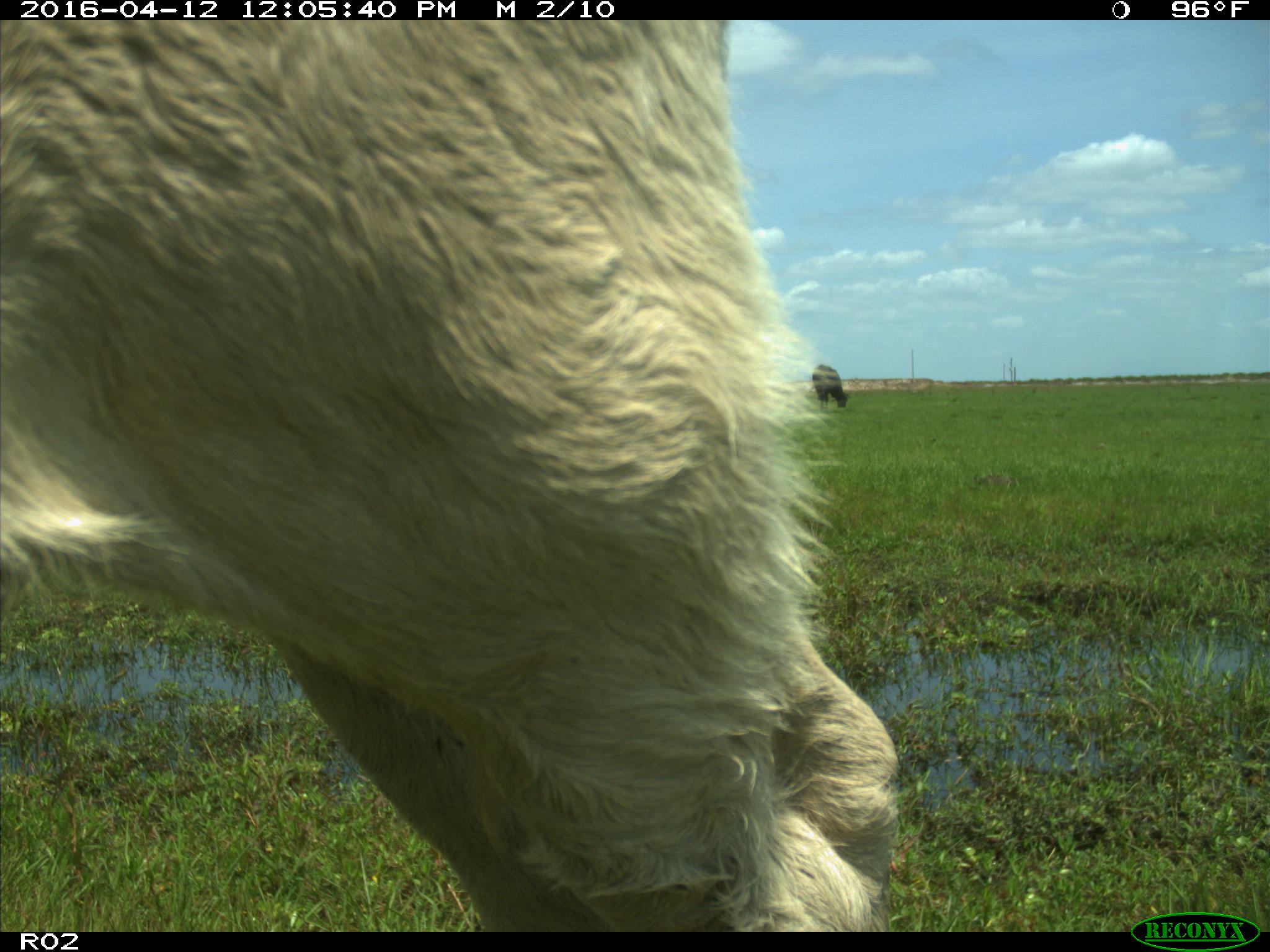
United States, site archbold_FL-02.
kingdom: Animalia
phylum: Chordata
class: Mammalia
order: Artiodactyla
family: Bovidae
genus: Bos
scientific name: Bos taurus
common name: domestic cow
Bos taurus (domestic cow).